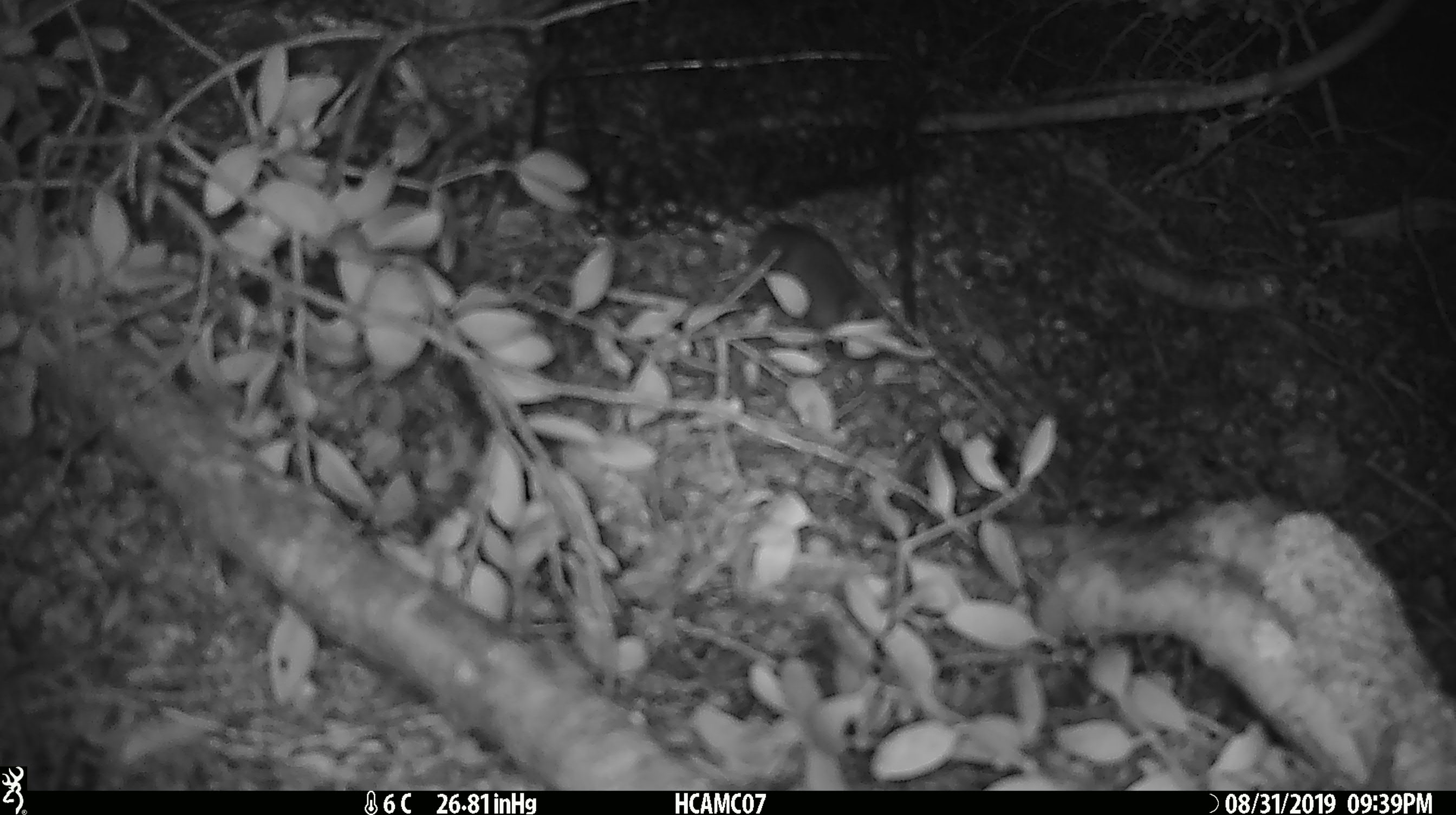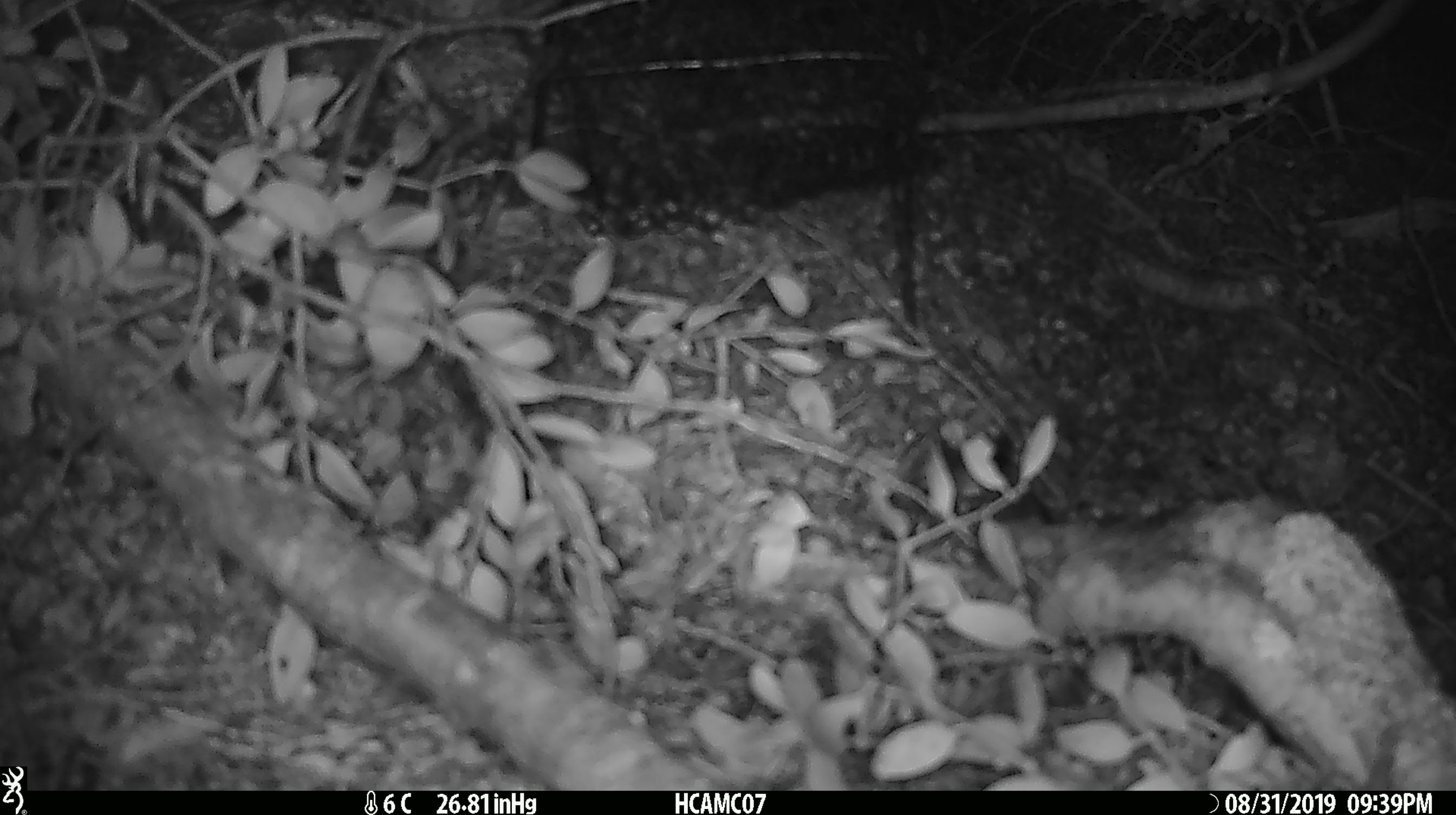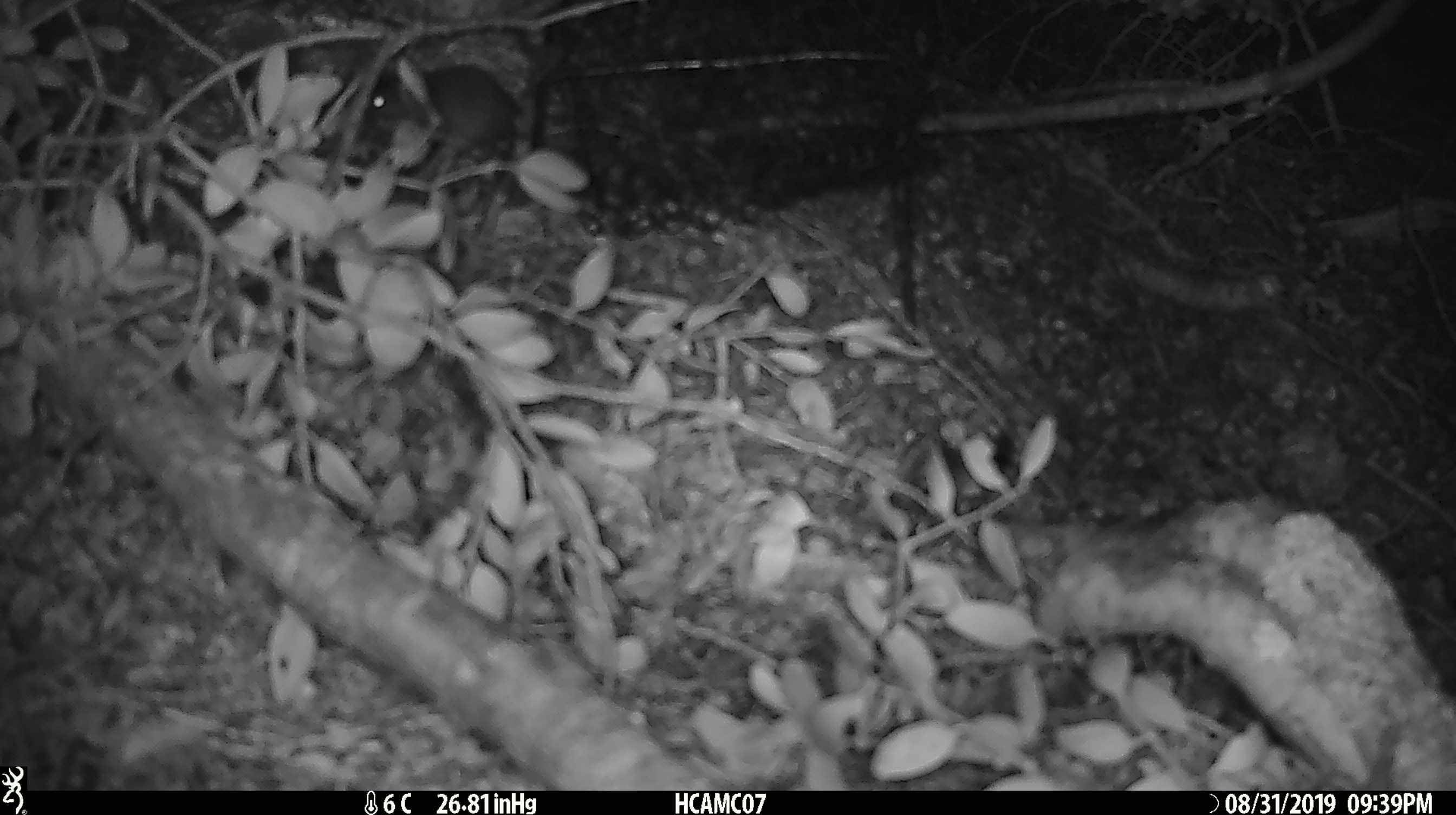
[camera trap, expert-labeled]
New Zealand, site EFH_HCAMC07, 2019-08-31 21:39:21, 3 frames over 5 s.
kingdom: Animalia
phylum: Chordata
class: Mammalia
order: Rodentia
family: Muridae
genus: Mus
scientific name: Mus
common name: mouse